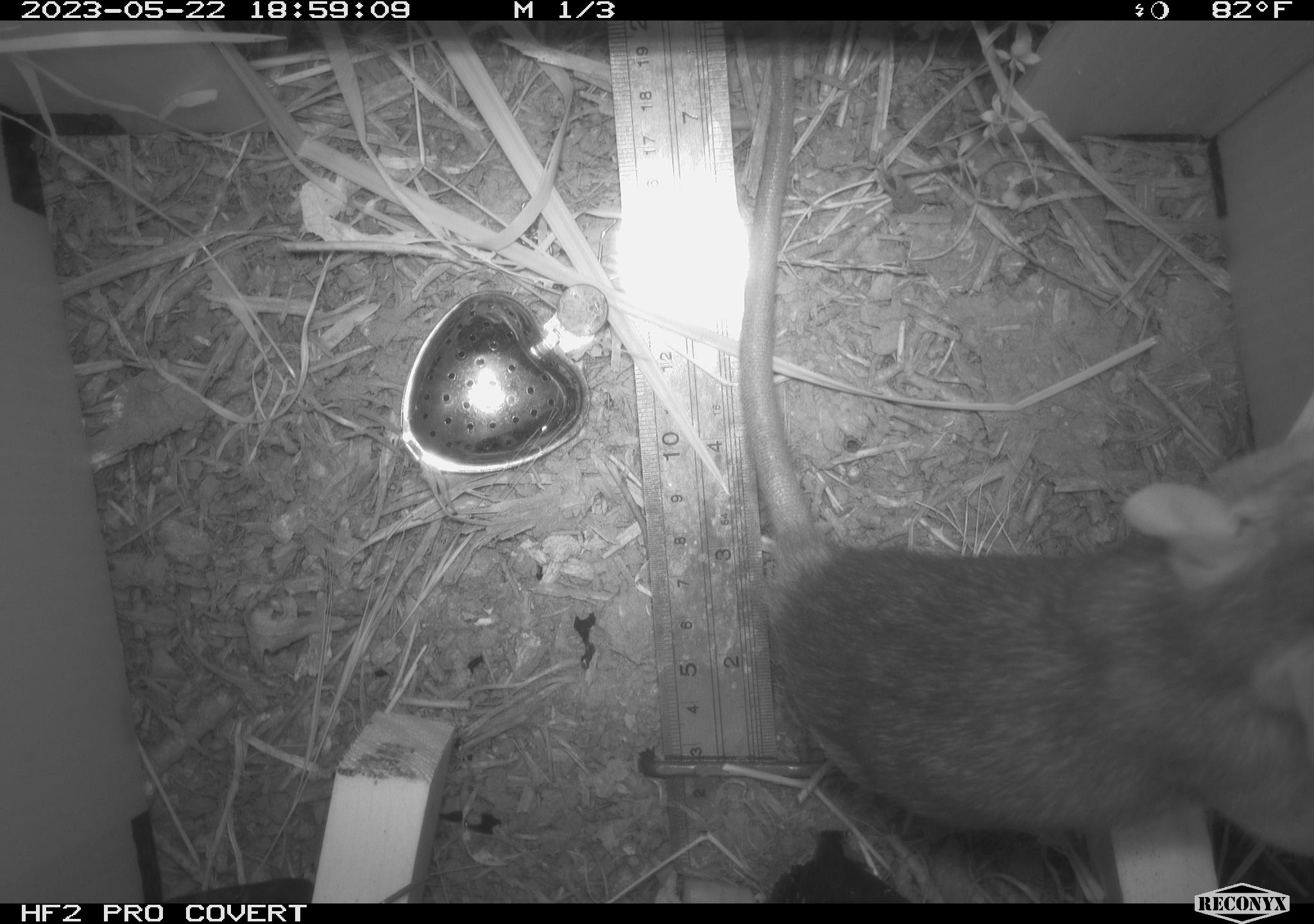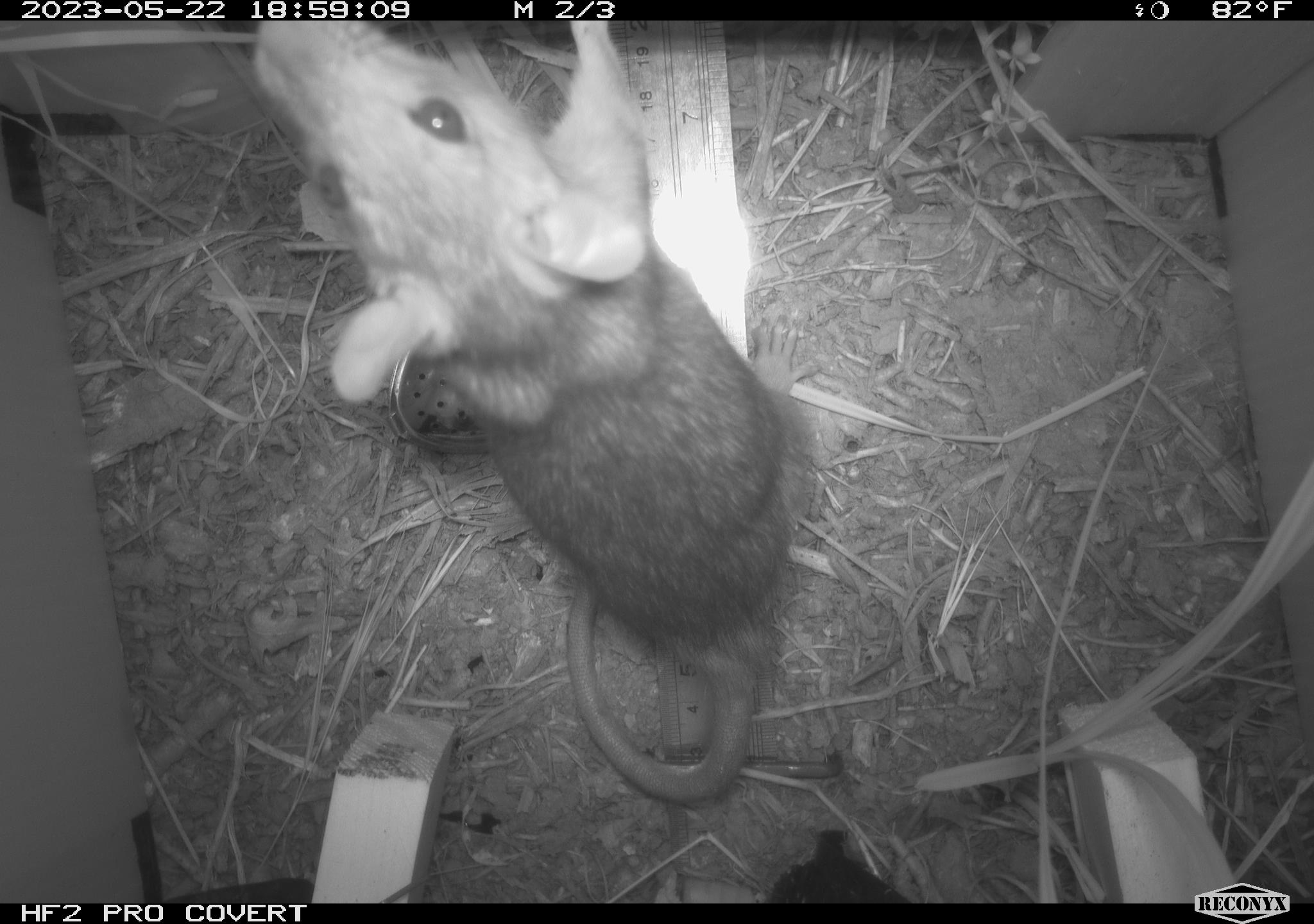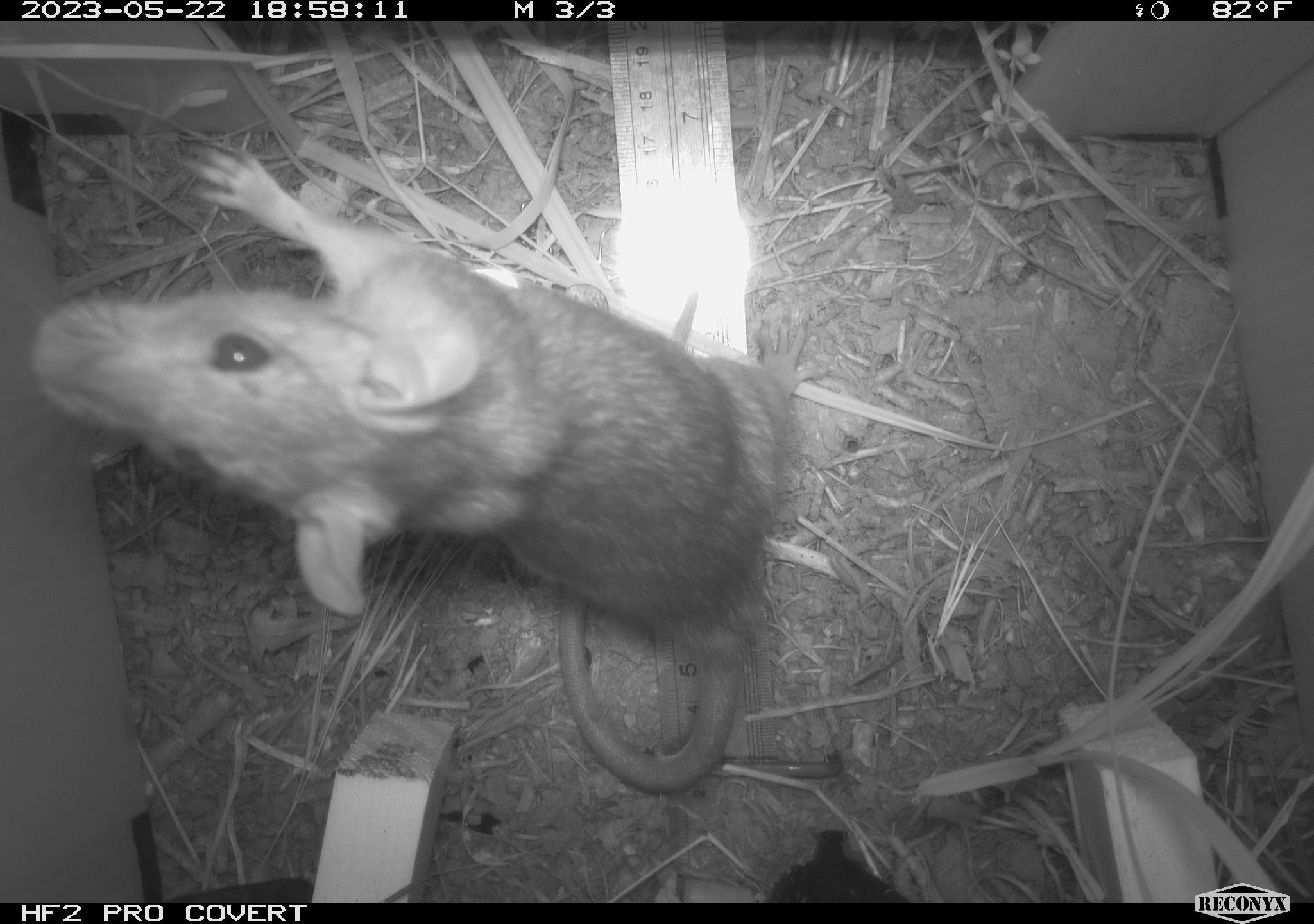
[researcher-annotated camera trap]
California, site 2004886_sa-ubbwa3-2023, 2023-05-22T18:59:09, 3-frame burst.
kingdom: Animalia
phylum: Chordata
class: Mammalia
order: Rodentia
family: Muridae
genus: Rattus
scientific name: Rattus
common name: rat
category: rattus species